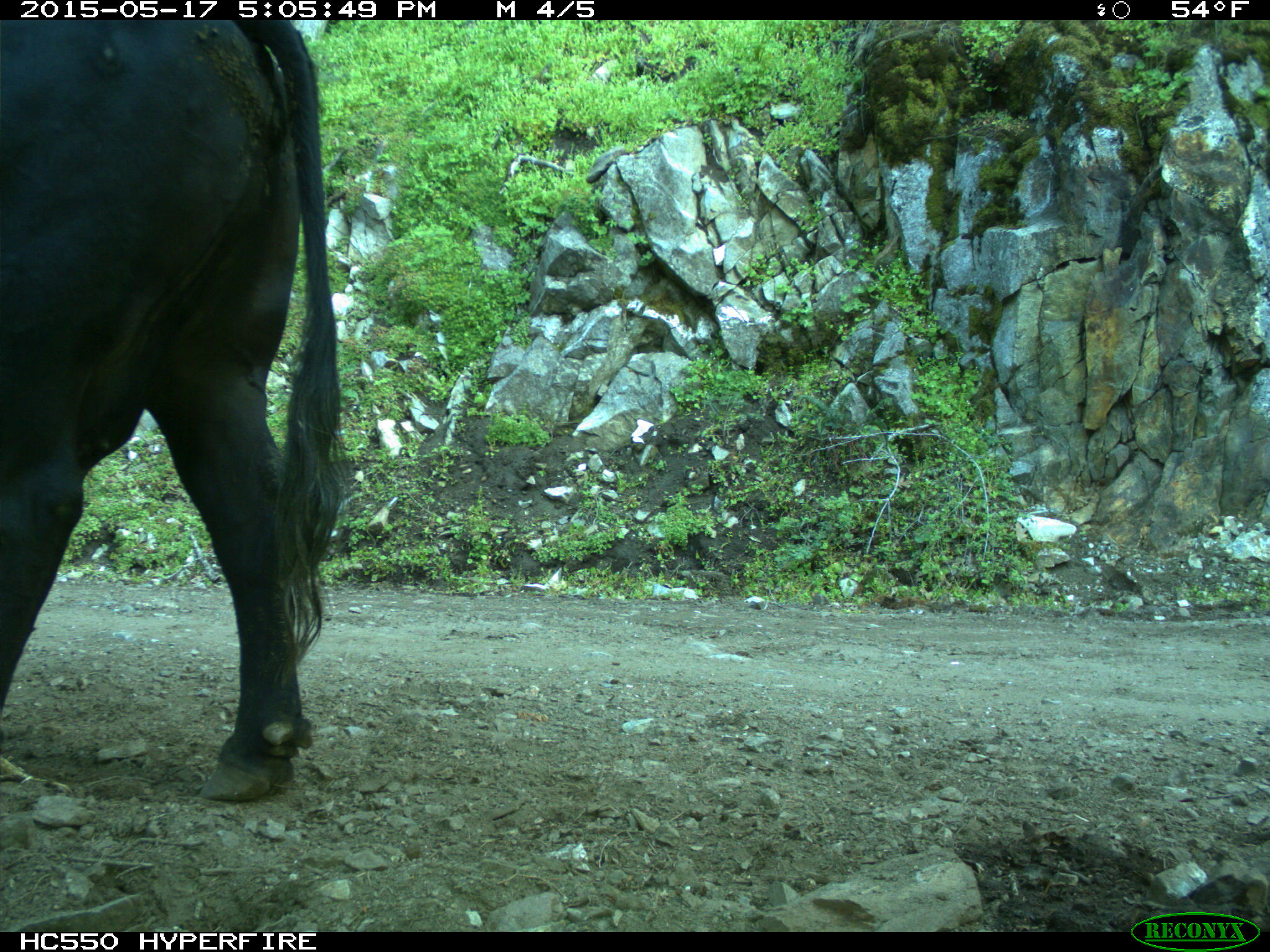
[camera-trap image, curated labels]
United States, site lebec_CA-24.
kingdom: Animalia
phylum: Chordata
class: Mammalia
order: Artiodactyla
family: Bovidae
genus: Bos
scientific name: Bos taurus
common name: domestic cow